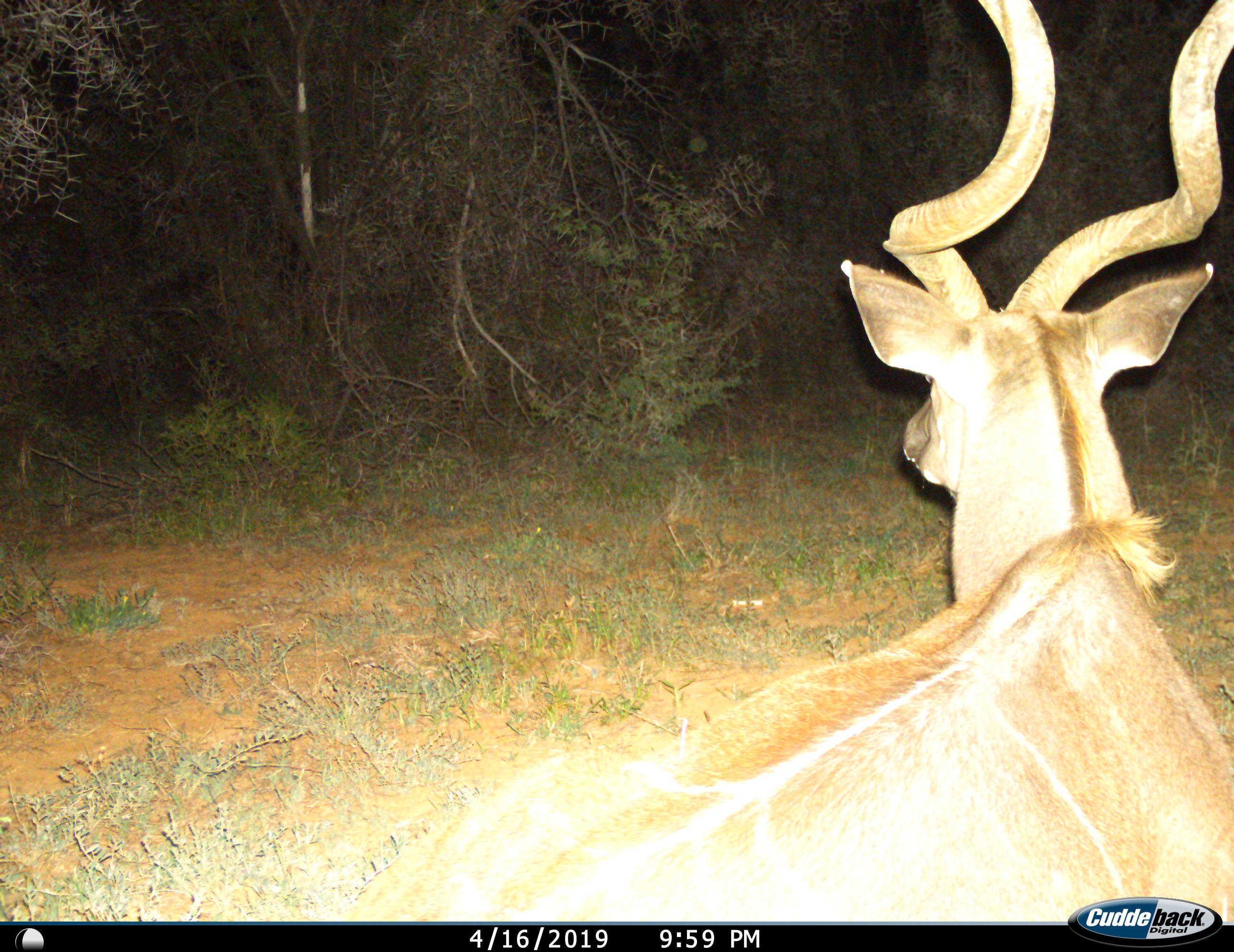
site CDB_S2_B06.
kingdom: Animalia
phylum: Chordata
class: Mammalia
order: Artiodactyla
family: Bovidae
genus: Tragelaphus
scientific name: Tragelaphus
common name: kudu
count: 1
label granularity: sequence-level